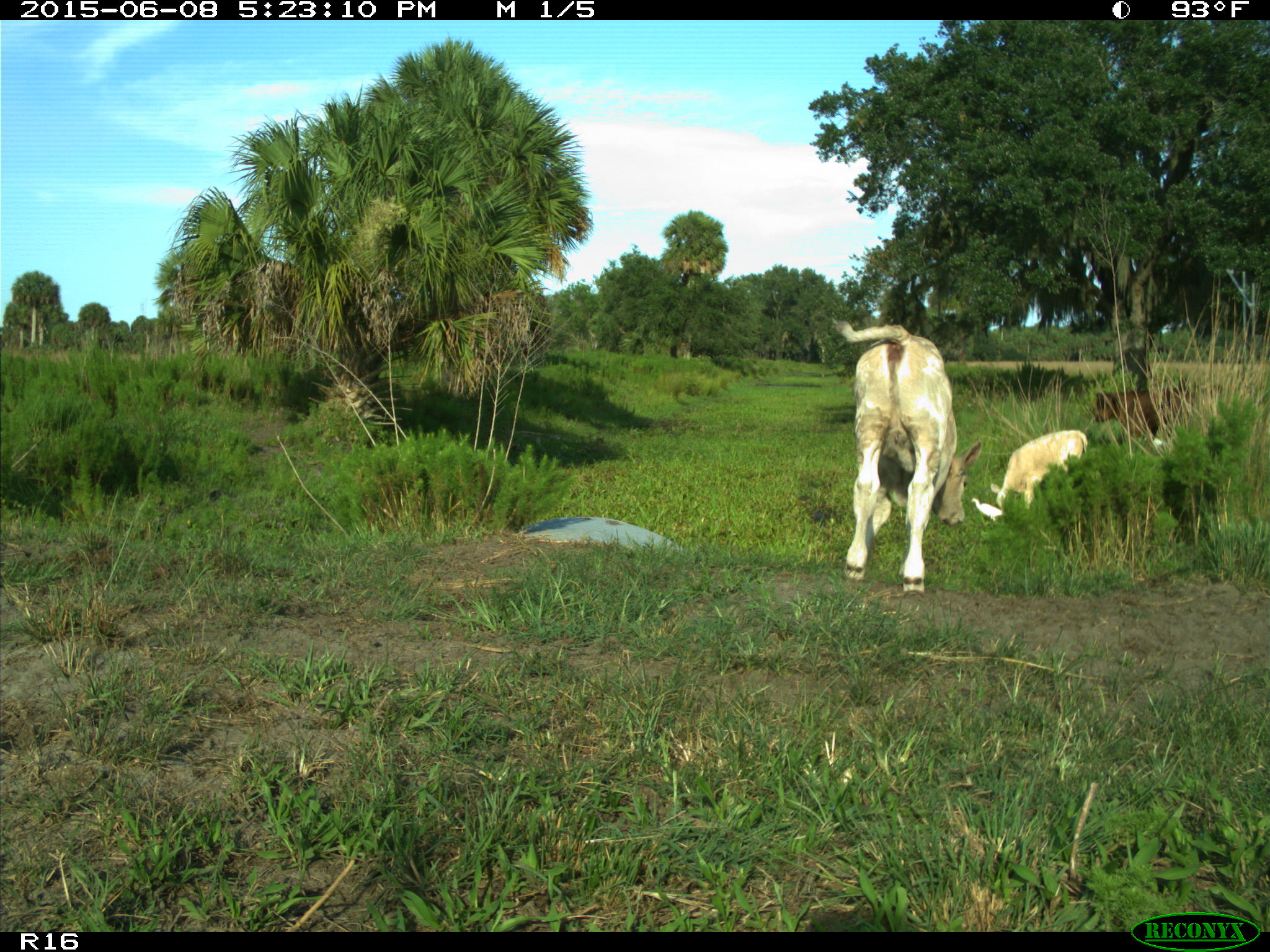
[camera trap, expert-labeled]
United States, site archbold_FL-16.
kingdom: Animalia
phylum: Chordata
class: Mammalia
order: Artiodactyla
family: Bovidae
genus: Bos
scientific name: Bos taurus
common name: domestic cow